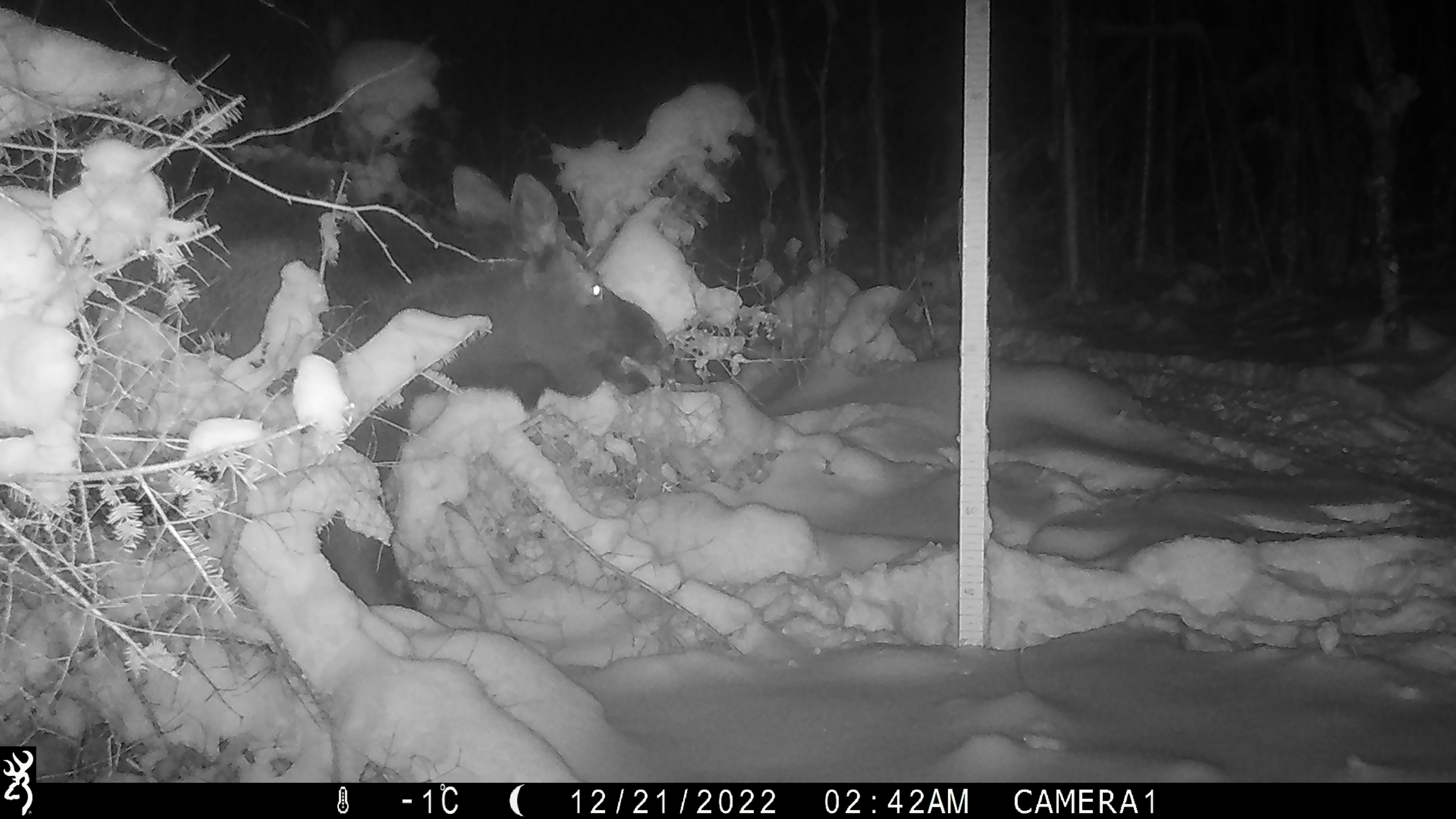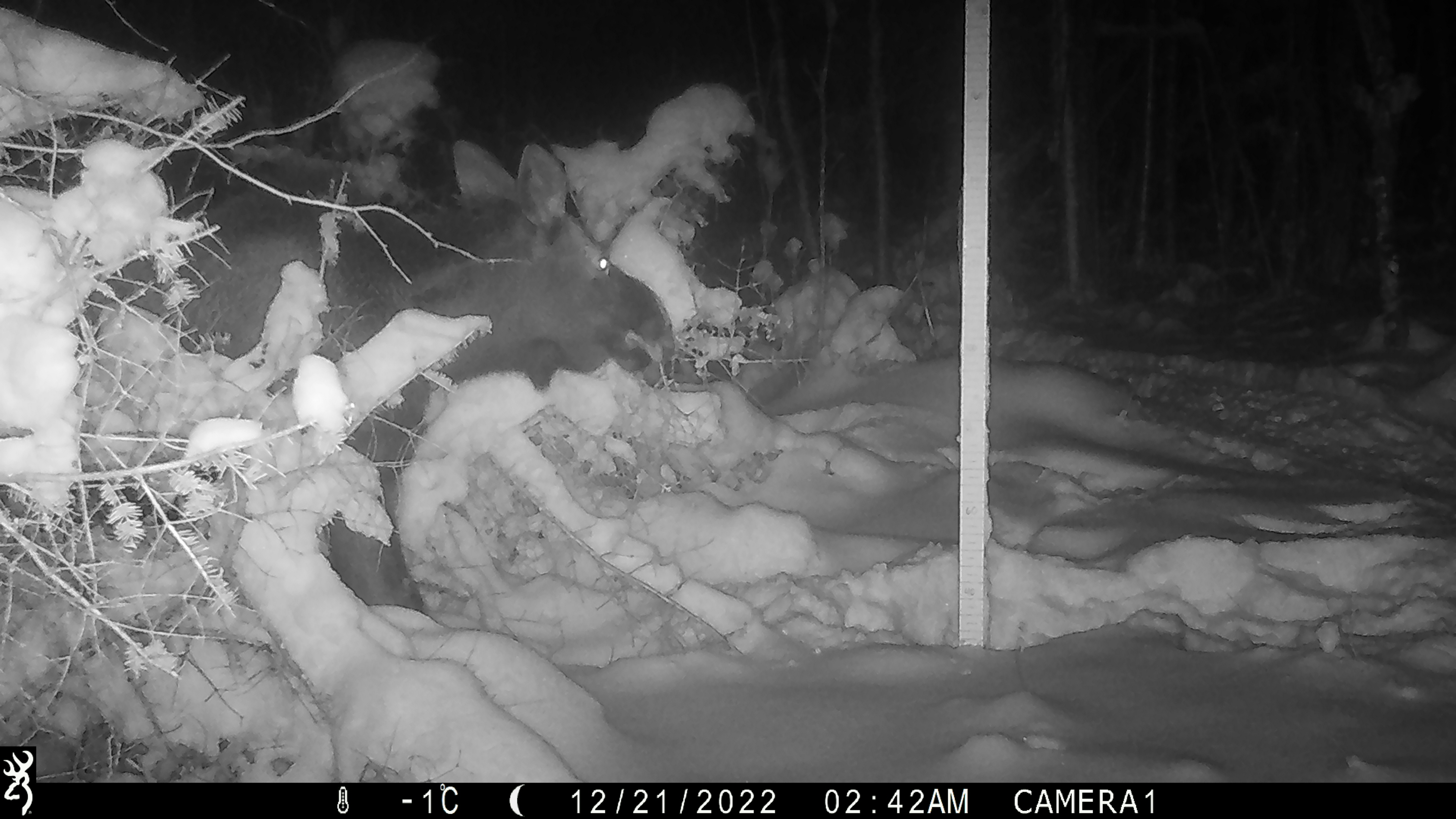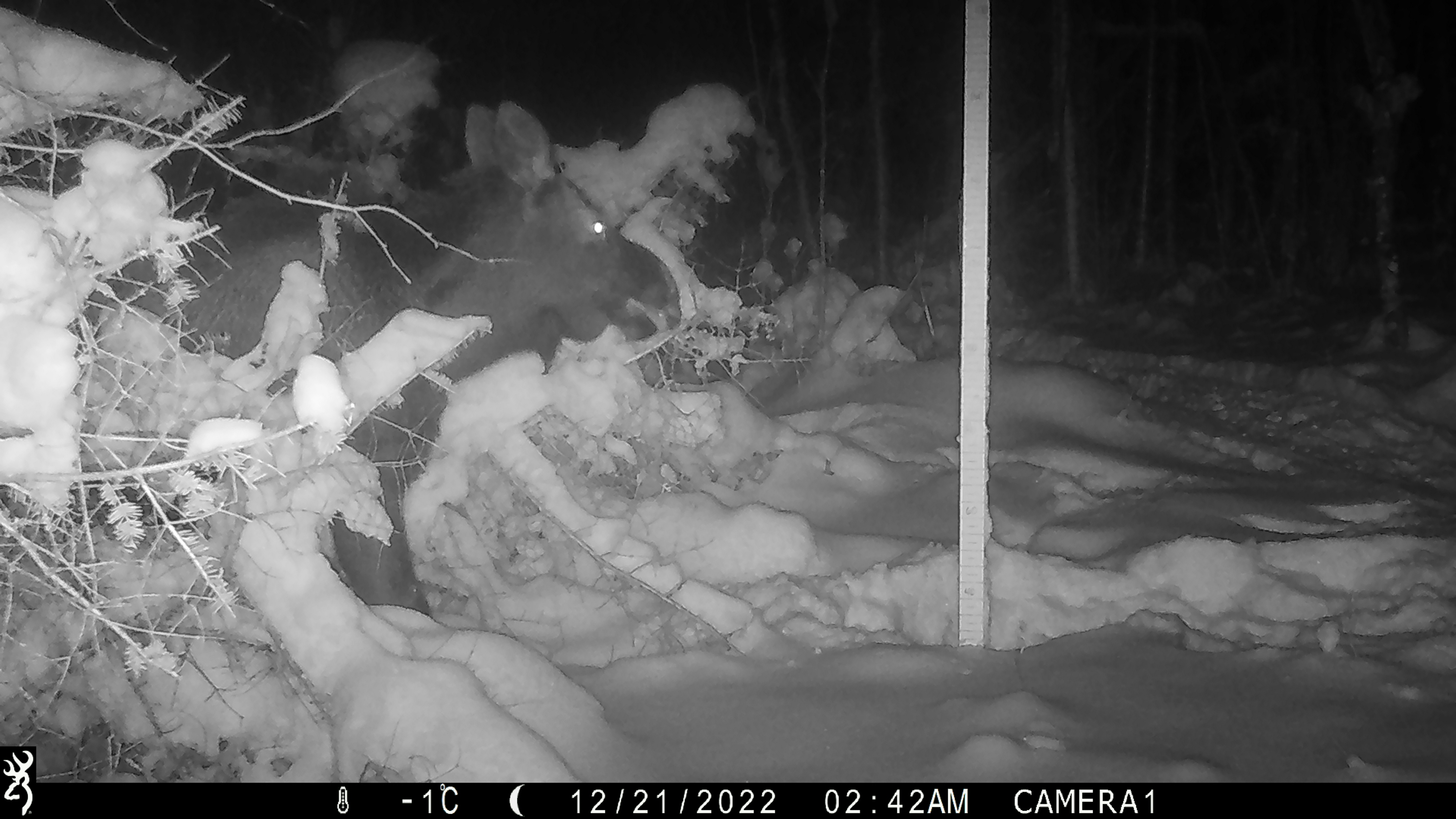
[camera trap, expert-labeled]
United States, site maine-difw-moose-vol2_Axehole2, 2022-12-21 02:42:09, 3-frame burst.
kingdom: Animalia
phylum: Chordata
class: Mammalia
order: Artiodactyla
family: Cervidae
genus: Alces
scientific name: Alces alces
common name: moose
Moose (Alces alces).